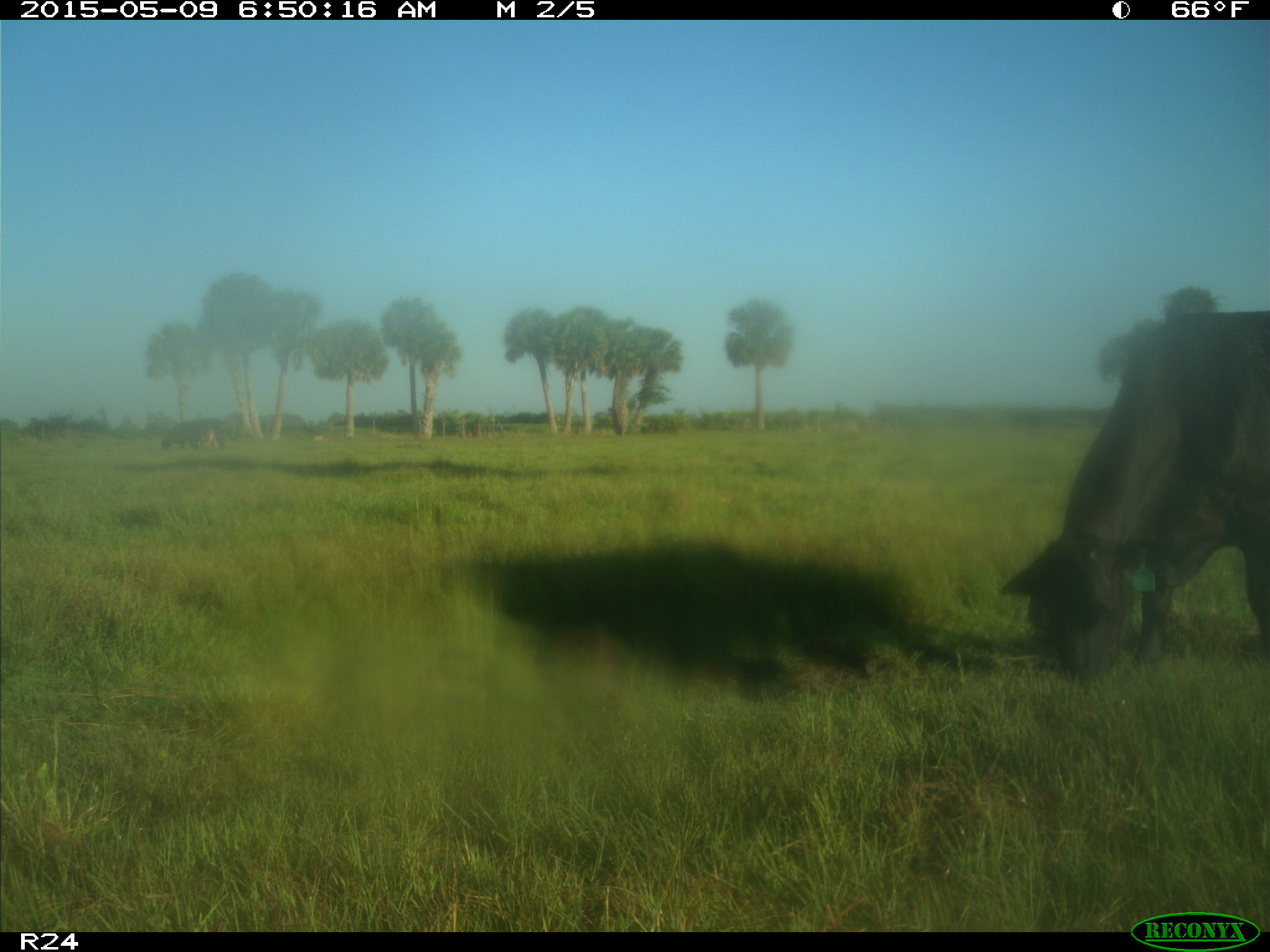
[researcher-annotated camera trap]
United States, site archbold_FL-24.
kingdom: Animalia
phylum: Chordata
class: Mammalia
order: Artiodactyla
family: Bovidae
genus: Bos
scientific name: Bos taurus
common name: domestic cow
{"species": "Bos taurus (domestic cow)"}